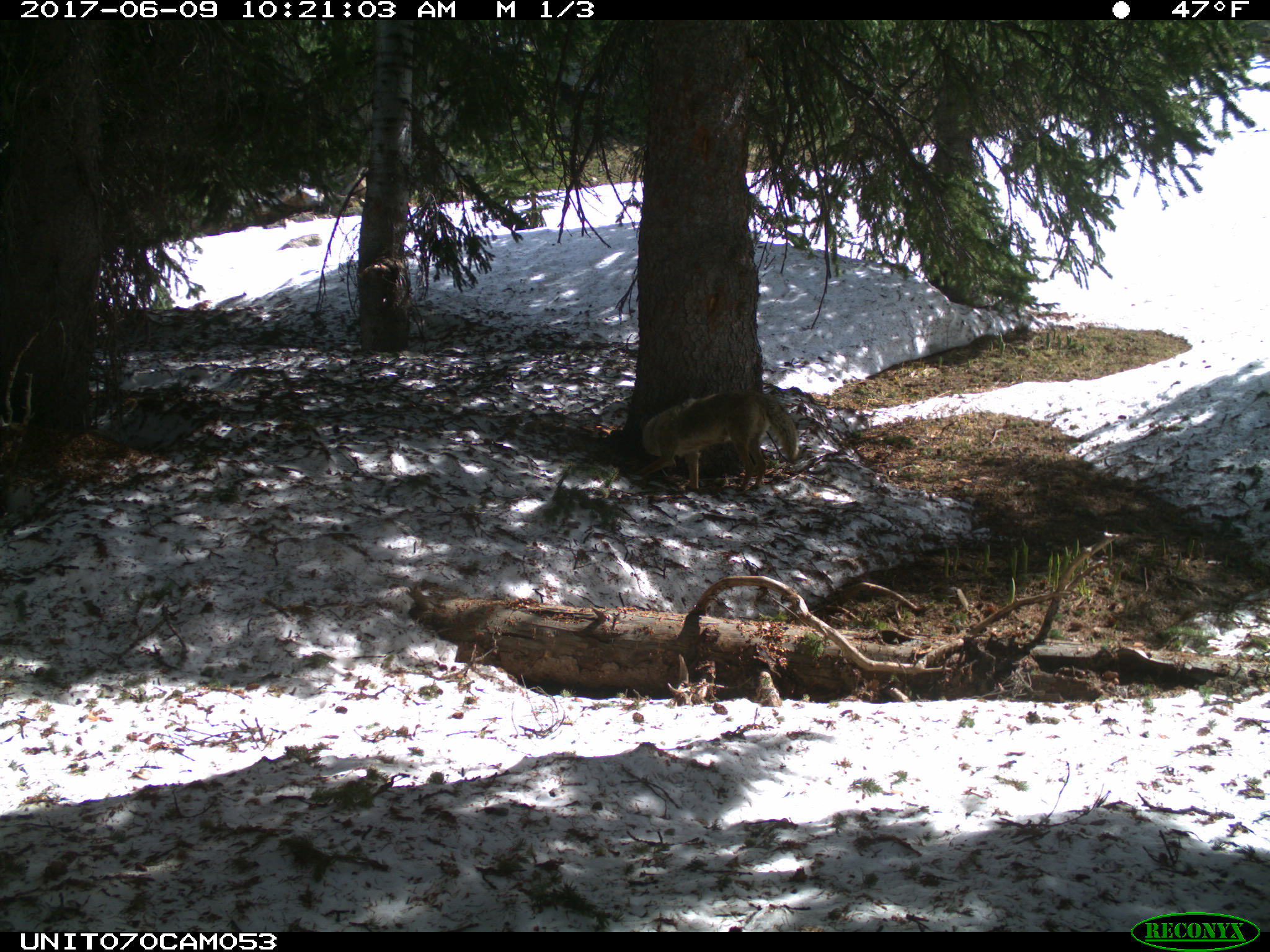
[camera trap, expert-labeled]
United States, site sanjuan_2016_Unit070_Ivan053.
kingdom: Animalia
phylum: Chordata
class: Mammalia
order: Carnivora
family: Canidae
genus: Canis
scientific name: Canis latrans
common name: coyote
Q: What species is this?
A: Canis latrans (coyote).